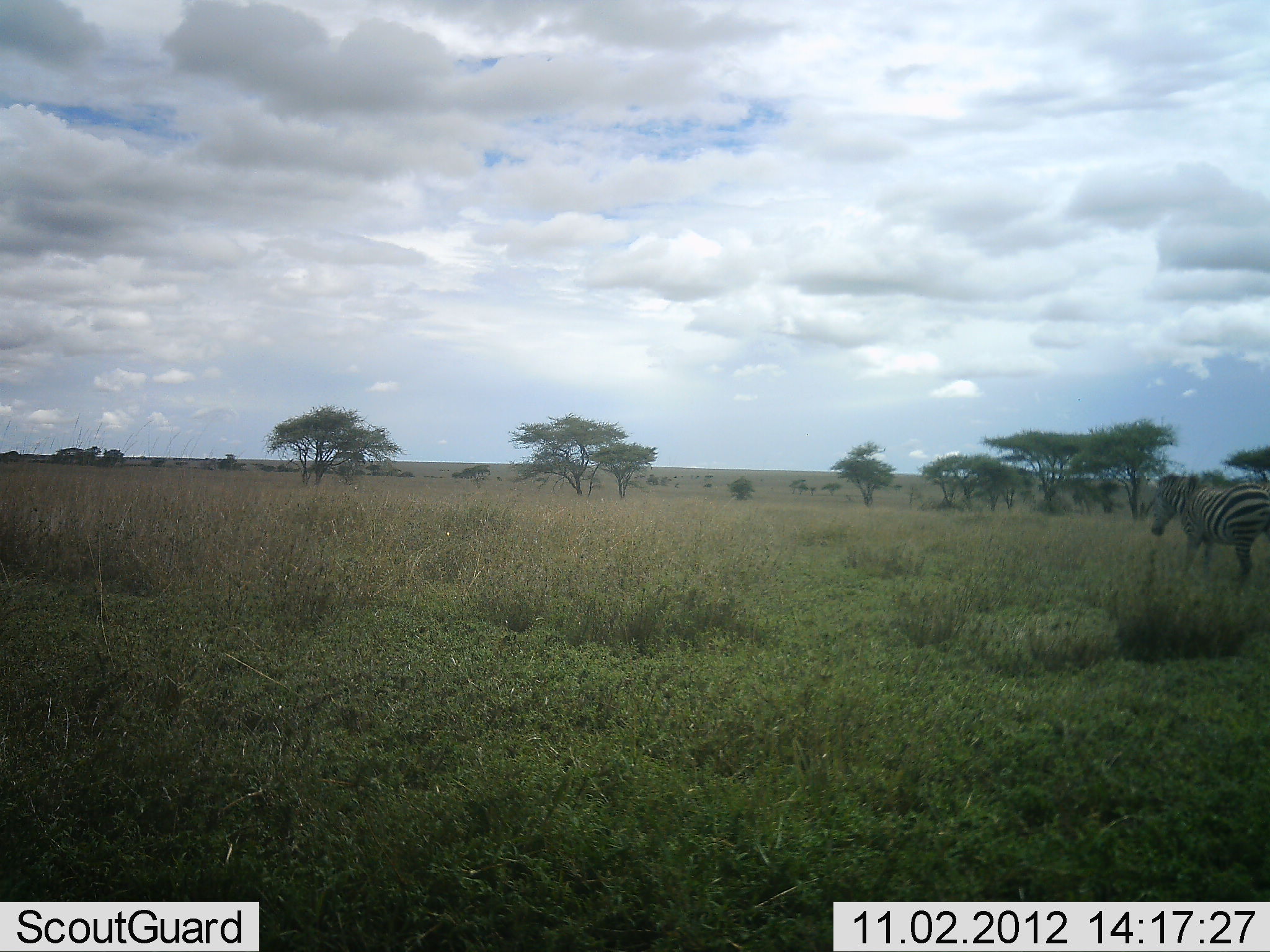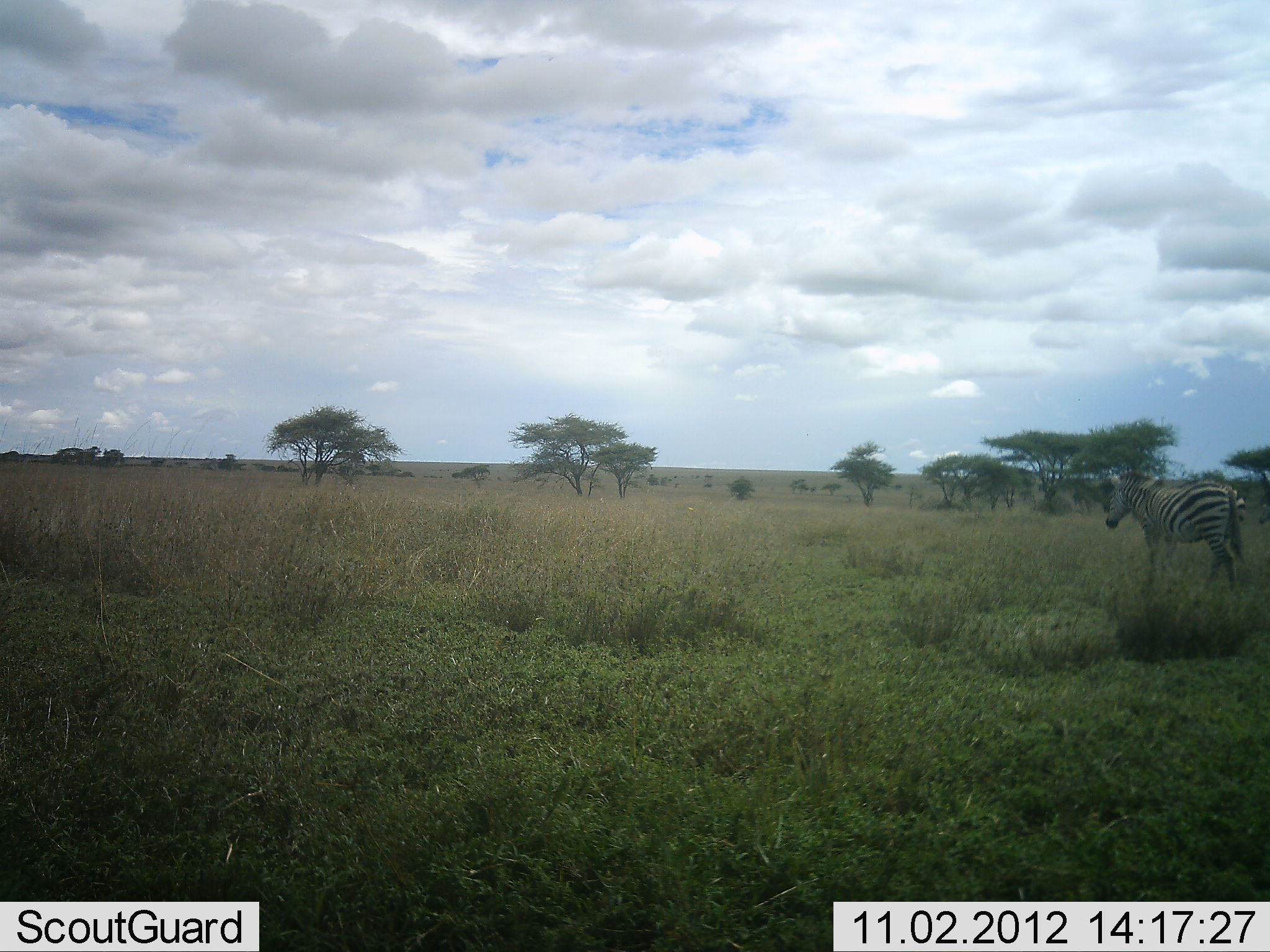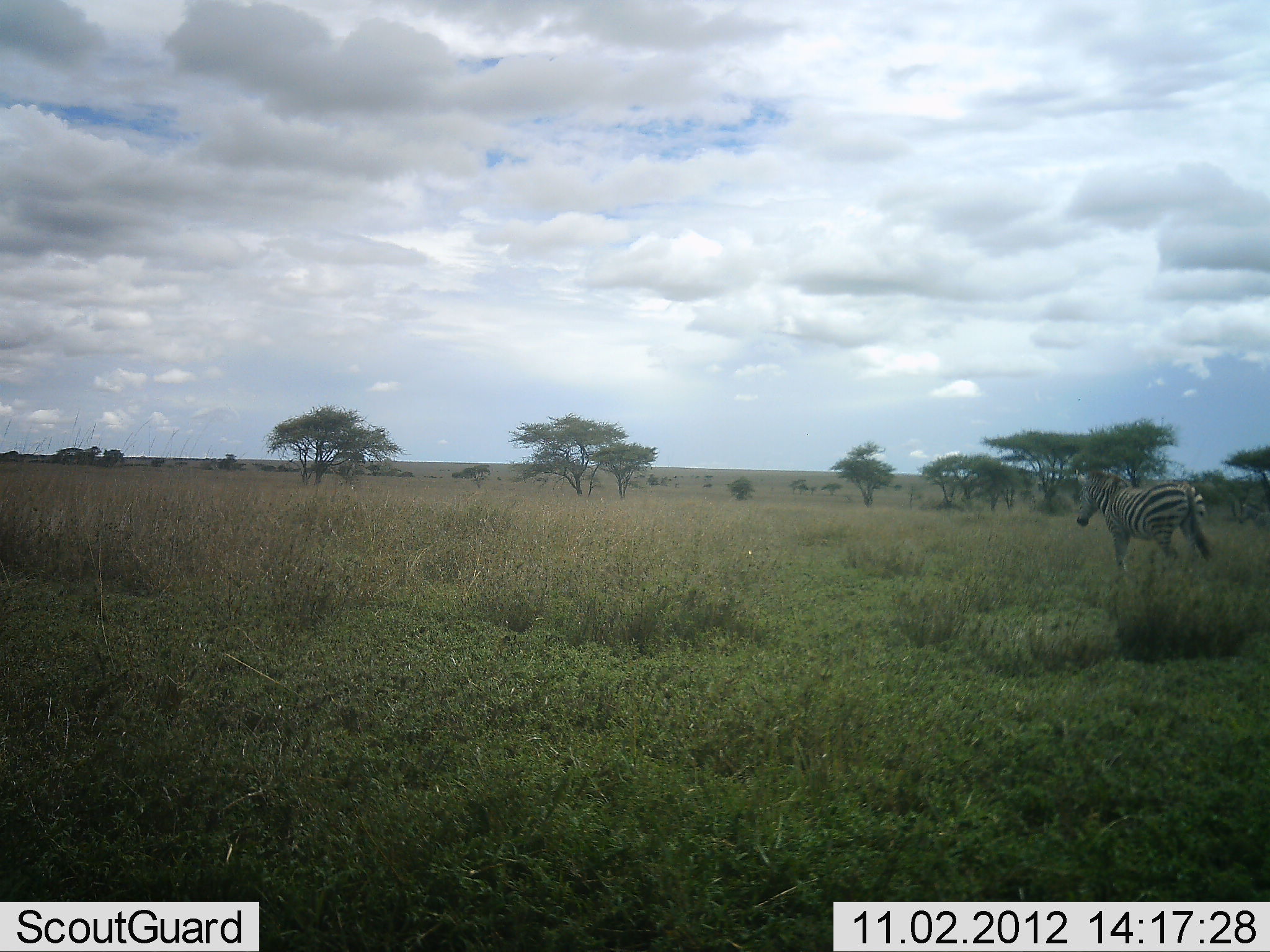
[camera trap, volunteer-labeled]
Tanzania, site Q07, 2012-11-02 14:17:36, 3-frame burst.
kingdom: Animalia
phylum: Chordata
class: Mammalia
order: Perissodactyla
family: Equidae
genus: Equus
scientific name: Equus quagga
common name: plains zebra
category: zebra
Zebra (plains zebra) (Equus quagga), count 1. Behavior (volunteer vote fractions): standing 0%, resting 0%, moving 100%, interacting 0%. Young present (vote fraction): 0%. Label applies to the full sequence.